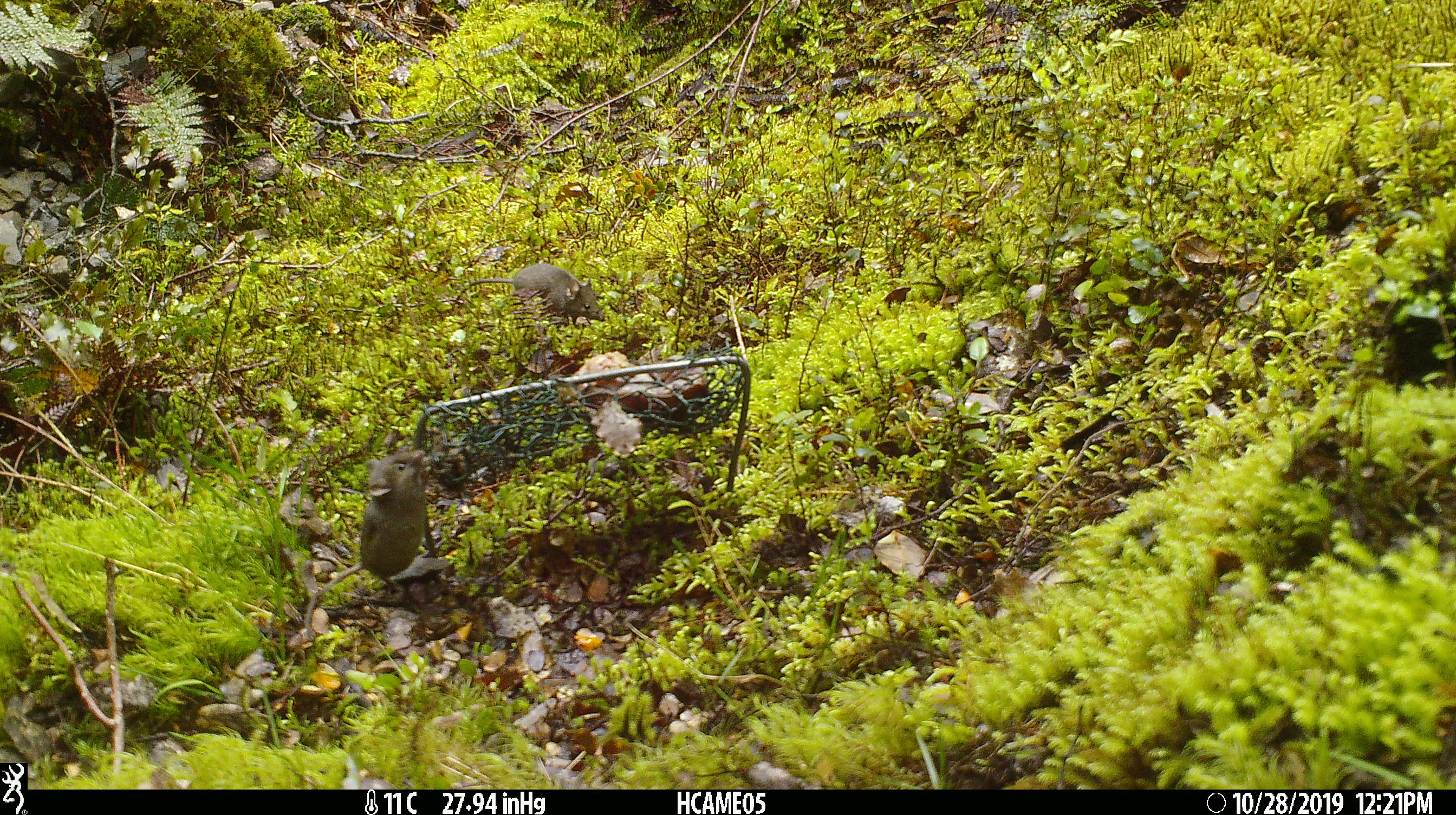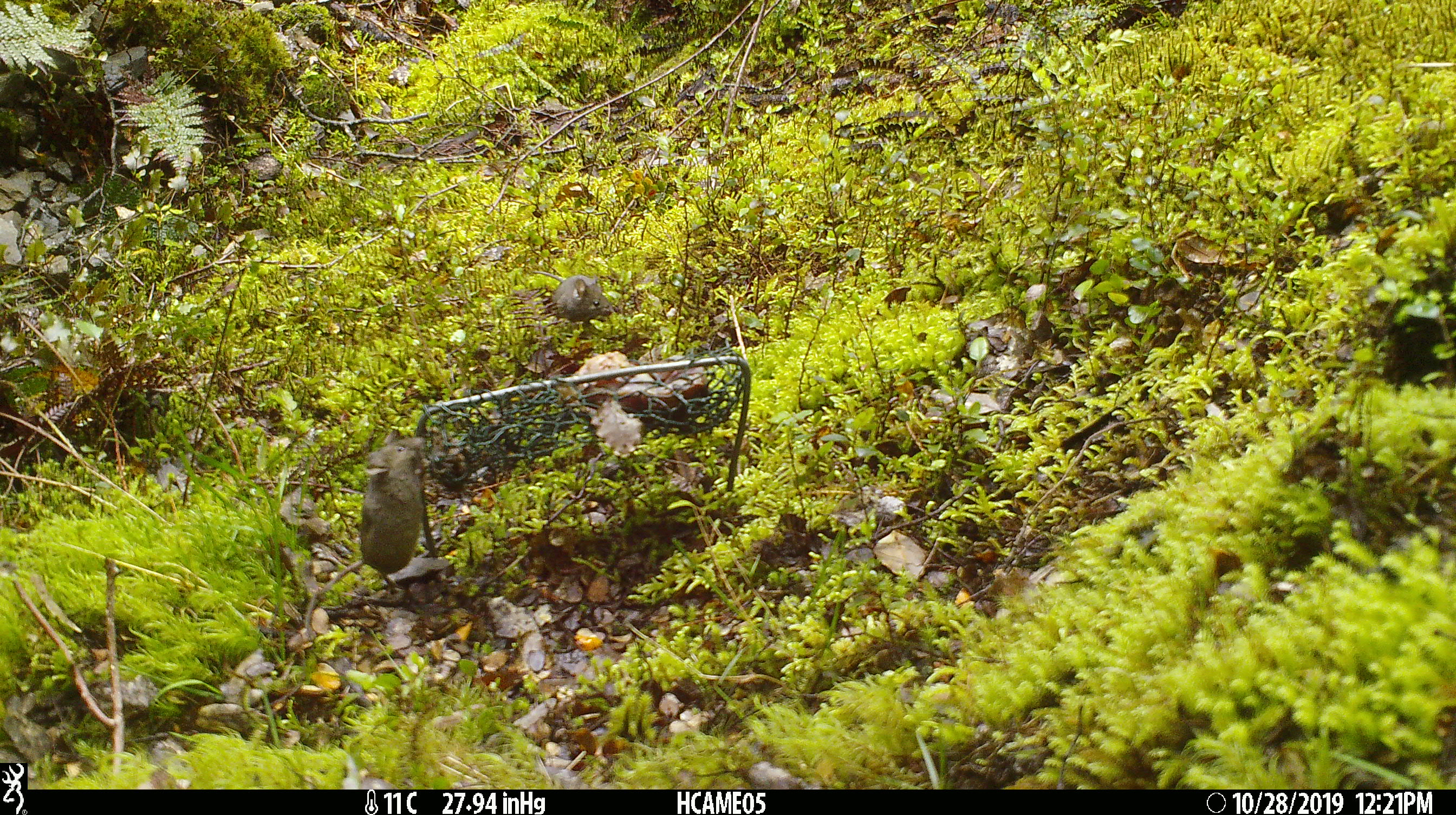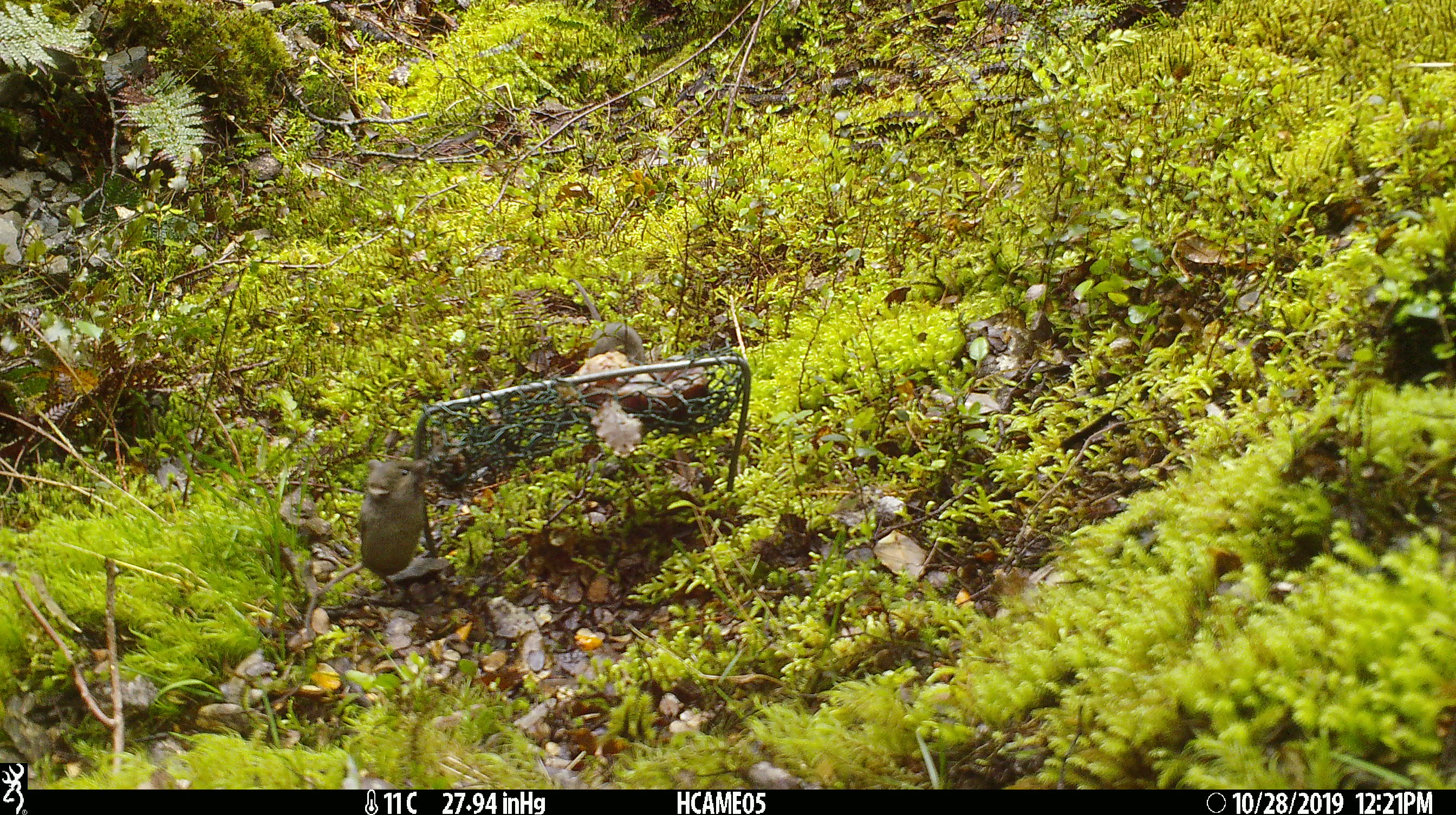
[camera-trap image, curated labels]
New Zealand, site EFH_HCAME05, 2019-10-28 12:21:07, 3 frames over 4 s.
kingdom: Animalia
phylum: Chordata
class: Mammalia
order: Rodentia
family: Muridae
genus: Mus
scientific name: Mus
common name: mouse